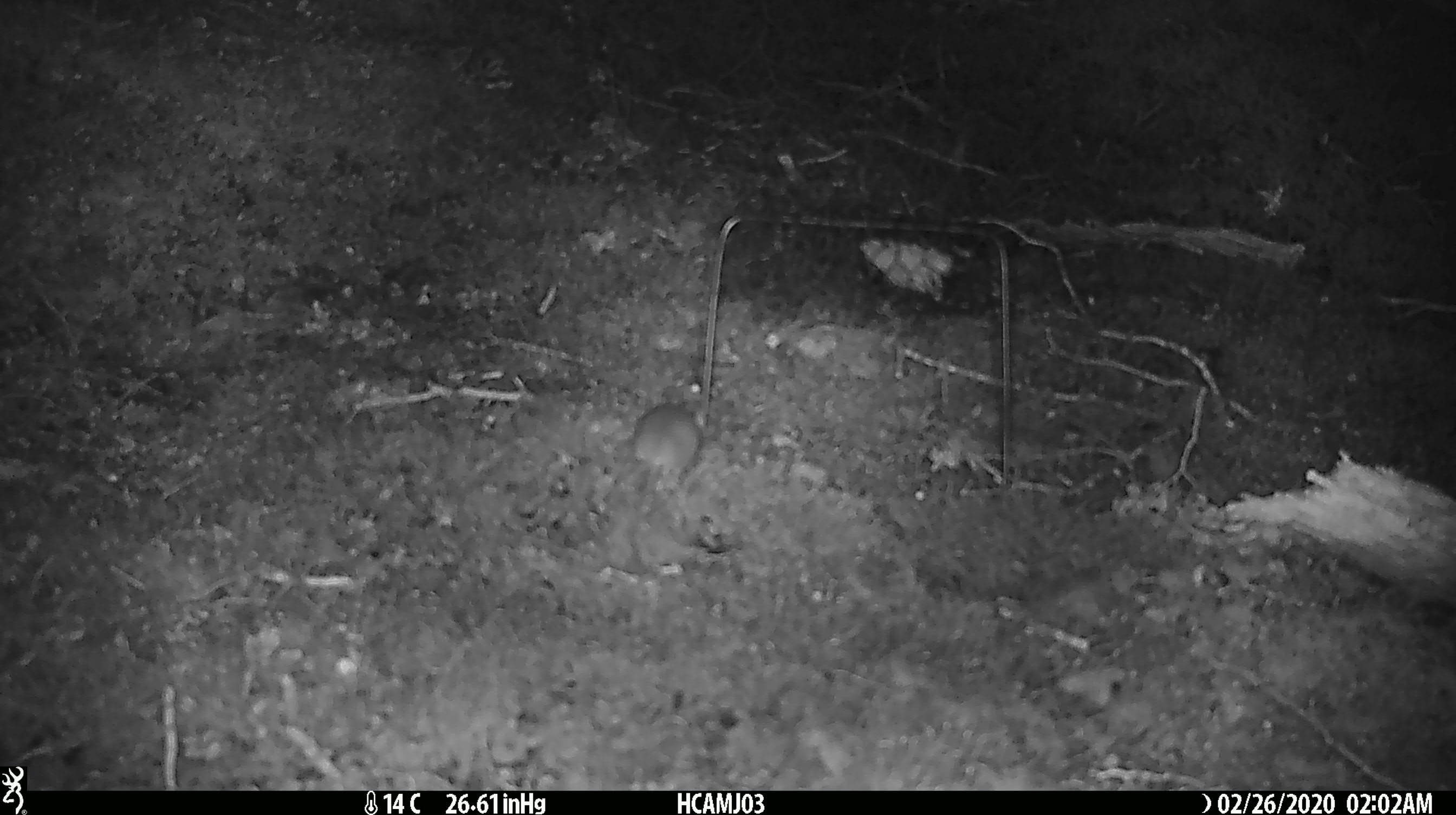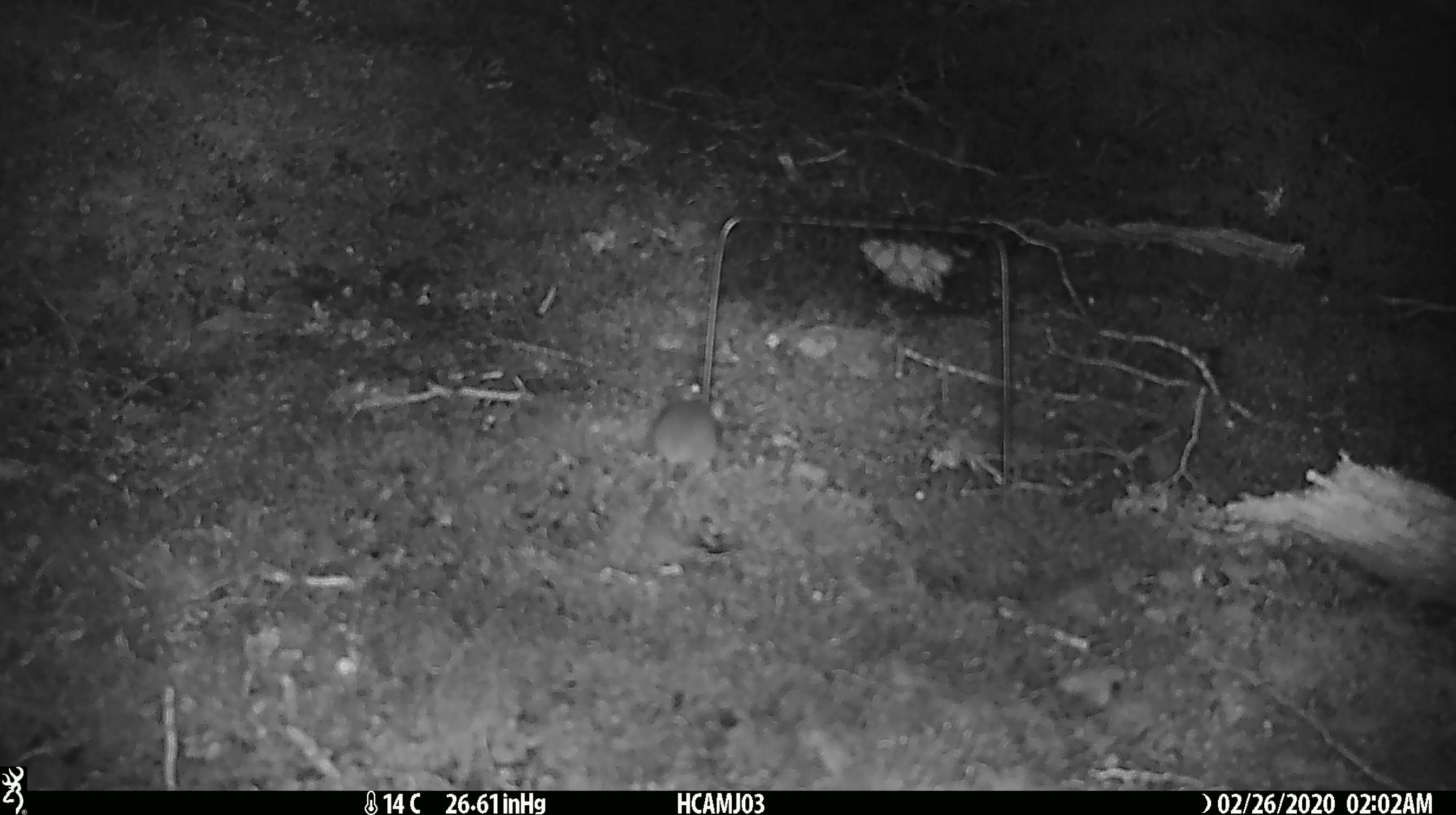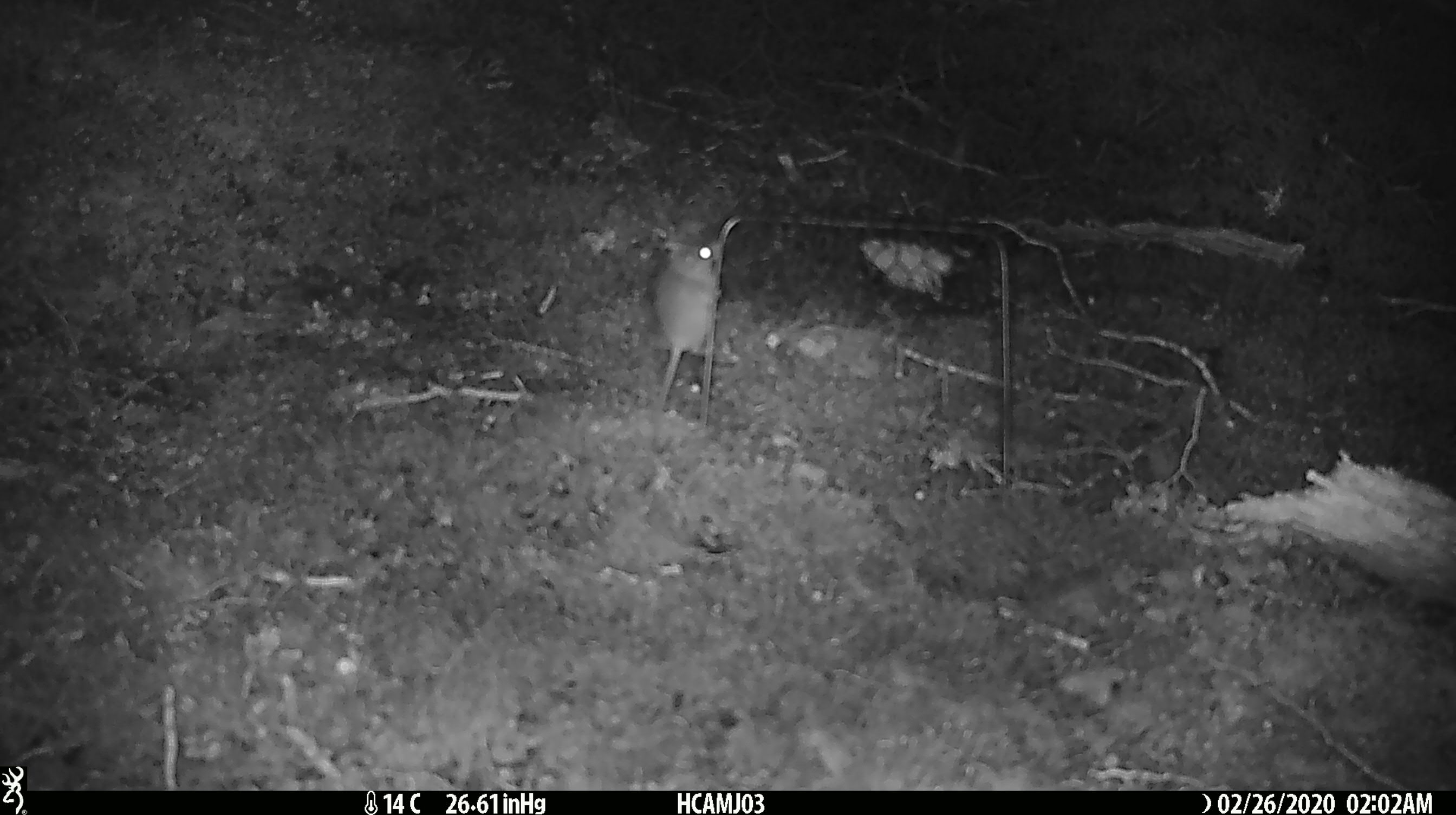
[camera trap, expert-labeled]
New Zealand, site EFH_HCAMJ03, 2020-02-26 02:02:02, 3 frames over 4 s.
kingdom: Animalia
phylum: Chordata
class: Mammalia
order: Rodentia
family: Muridae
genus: Mus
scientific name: Mus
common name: mouse